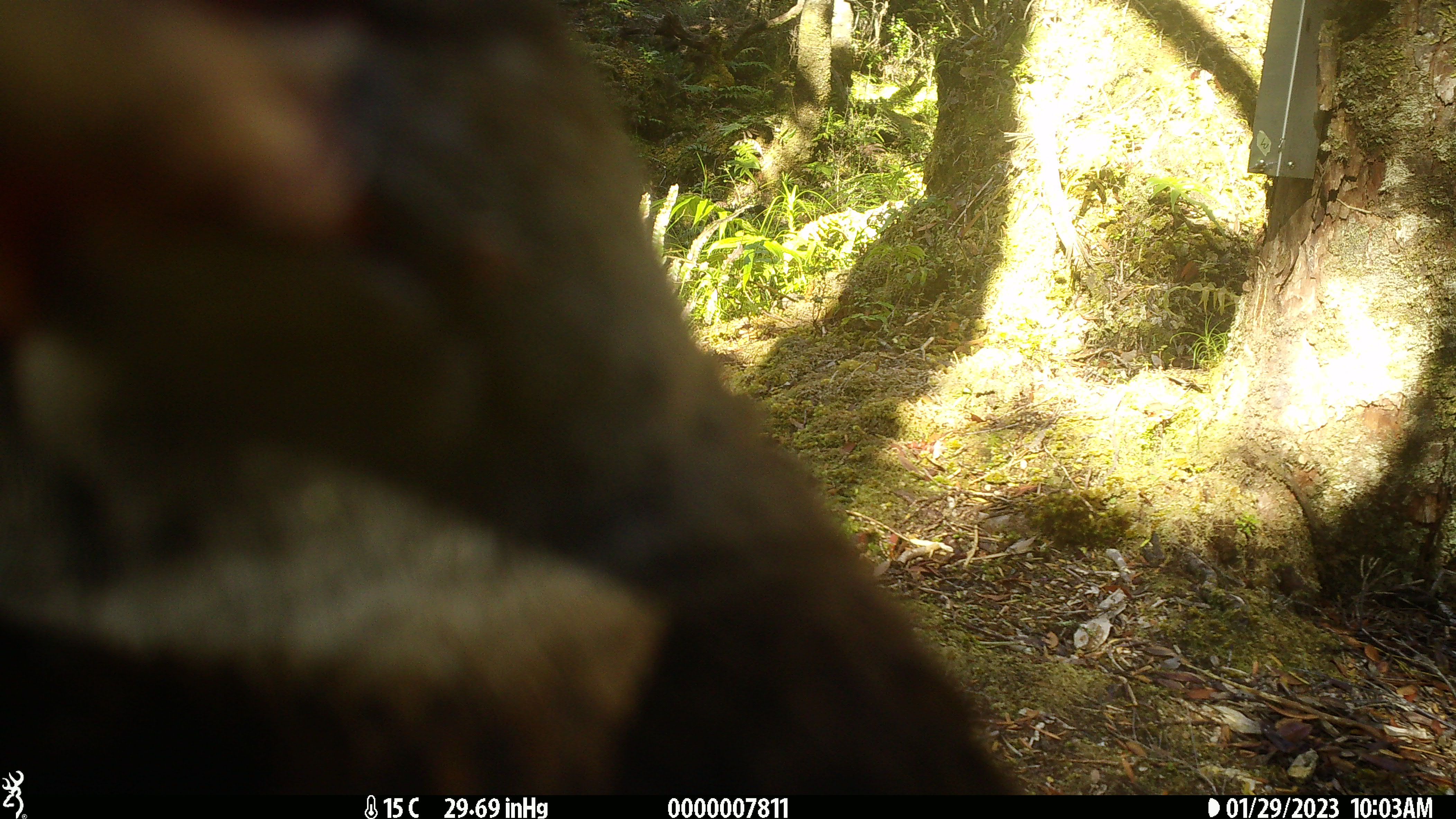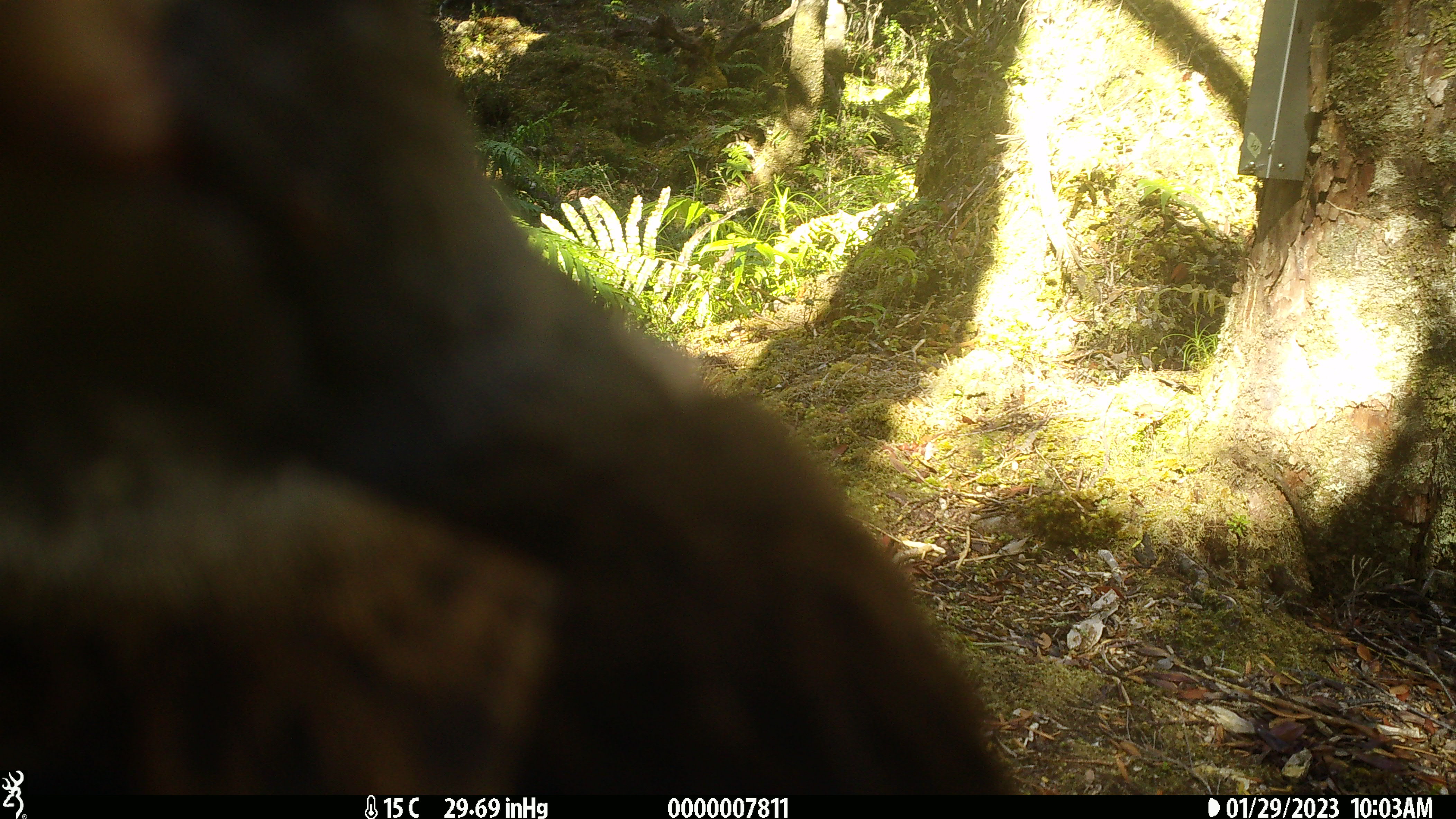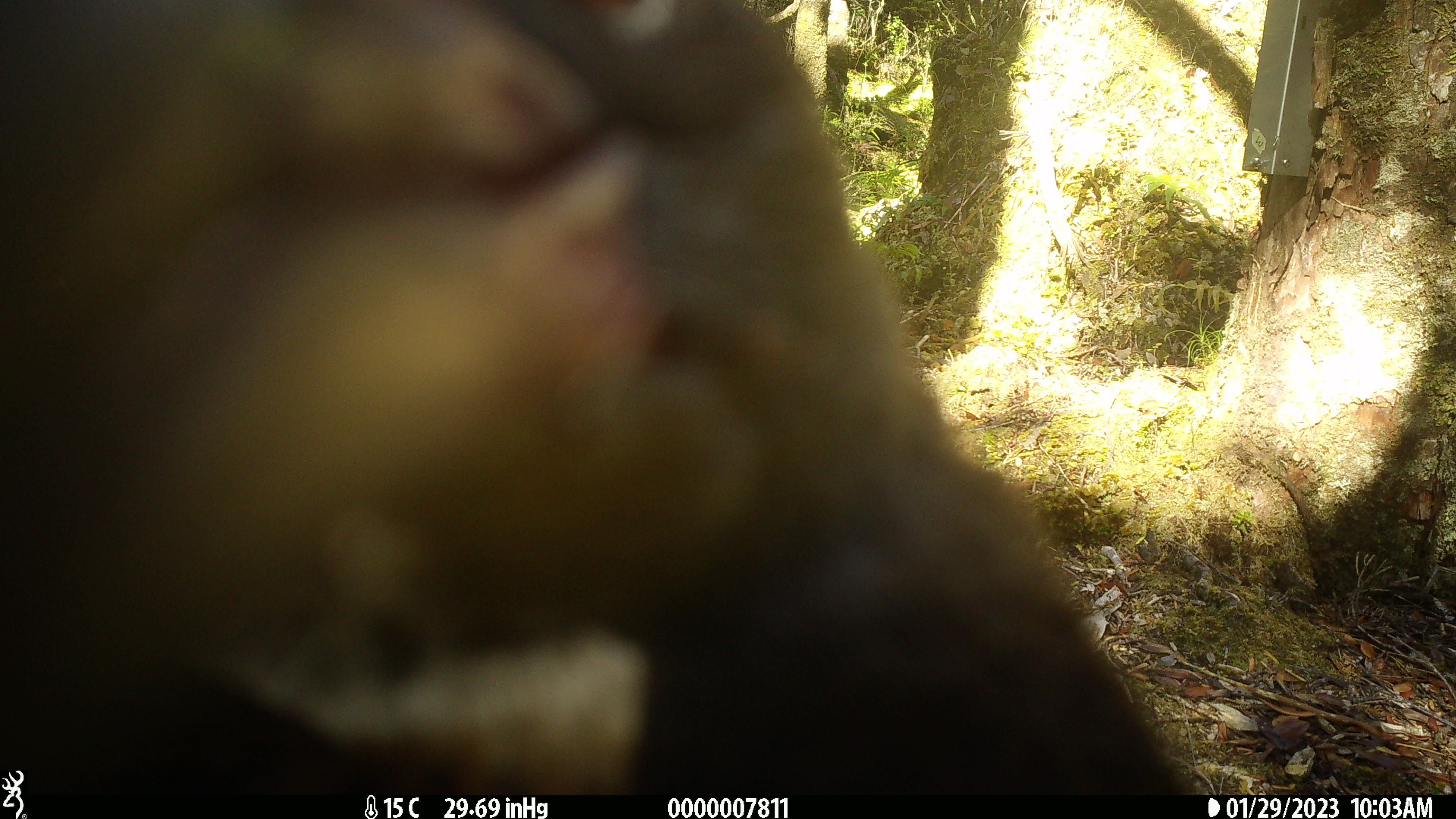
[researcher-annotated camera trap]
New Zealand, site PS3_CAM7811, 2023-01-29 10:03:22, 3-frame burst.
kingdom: Animalia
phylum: Chordata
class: Aves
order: Gruiformes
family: Rallidae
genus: Gallirallus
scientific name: Gallirallus australis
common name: weka